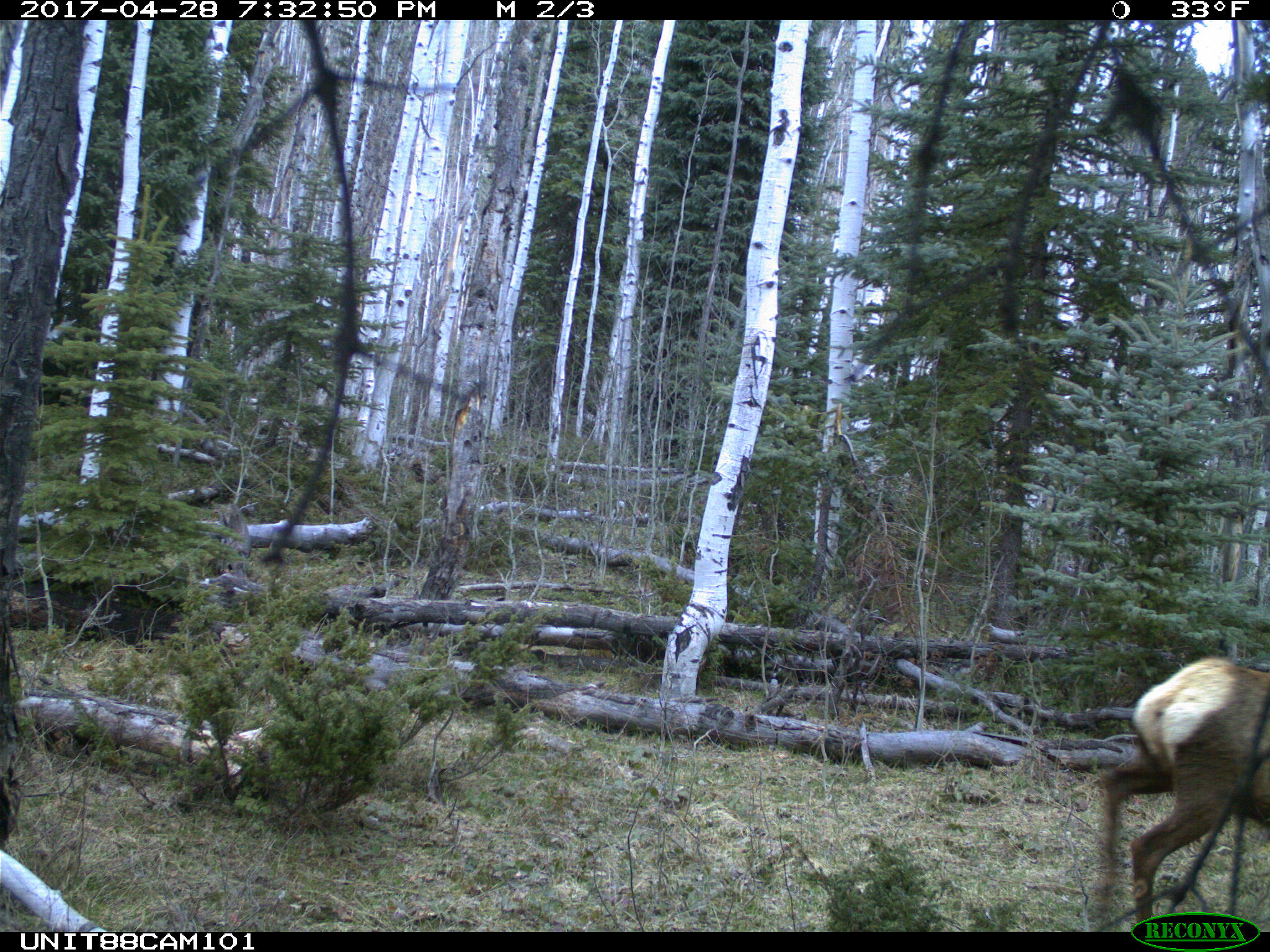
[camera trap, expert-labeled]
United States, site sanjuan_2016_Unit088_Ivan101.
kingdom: Animalia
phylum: Chordata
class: Mammalia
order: Artiodactyla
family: Cervidae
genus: Cervus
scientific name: Cervus elaphus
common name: red deer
Cervus elaphus (red deer).